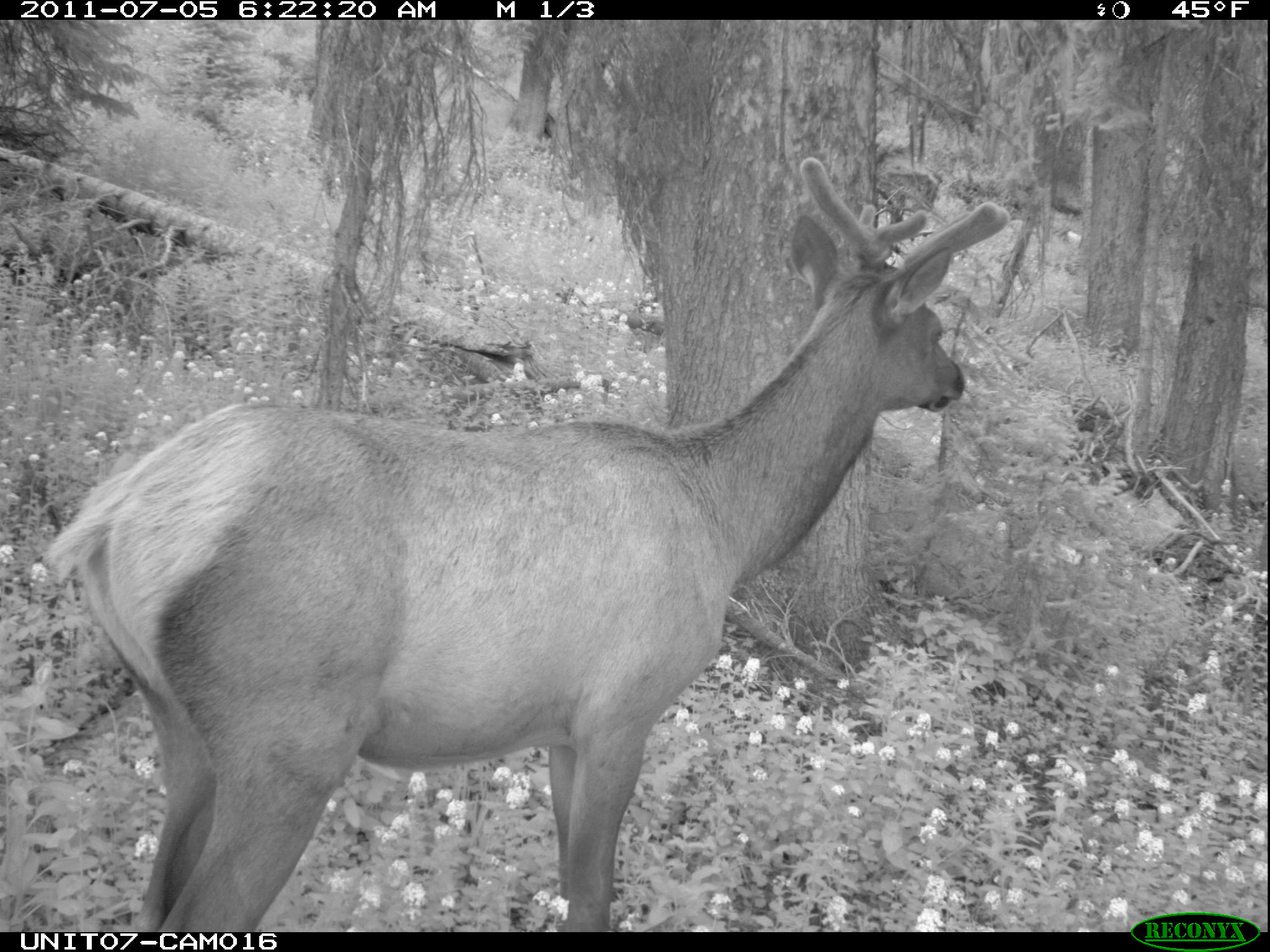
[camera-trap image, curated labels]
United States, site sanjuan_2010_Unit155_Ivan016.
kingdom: Animalia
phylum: Chordata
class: Mammalia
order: Artiodactyla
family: Cervidae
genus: Cervus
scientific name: Cervus elaphus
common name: red deer